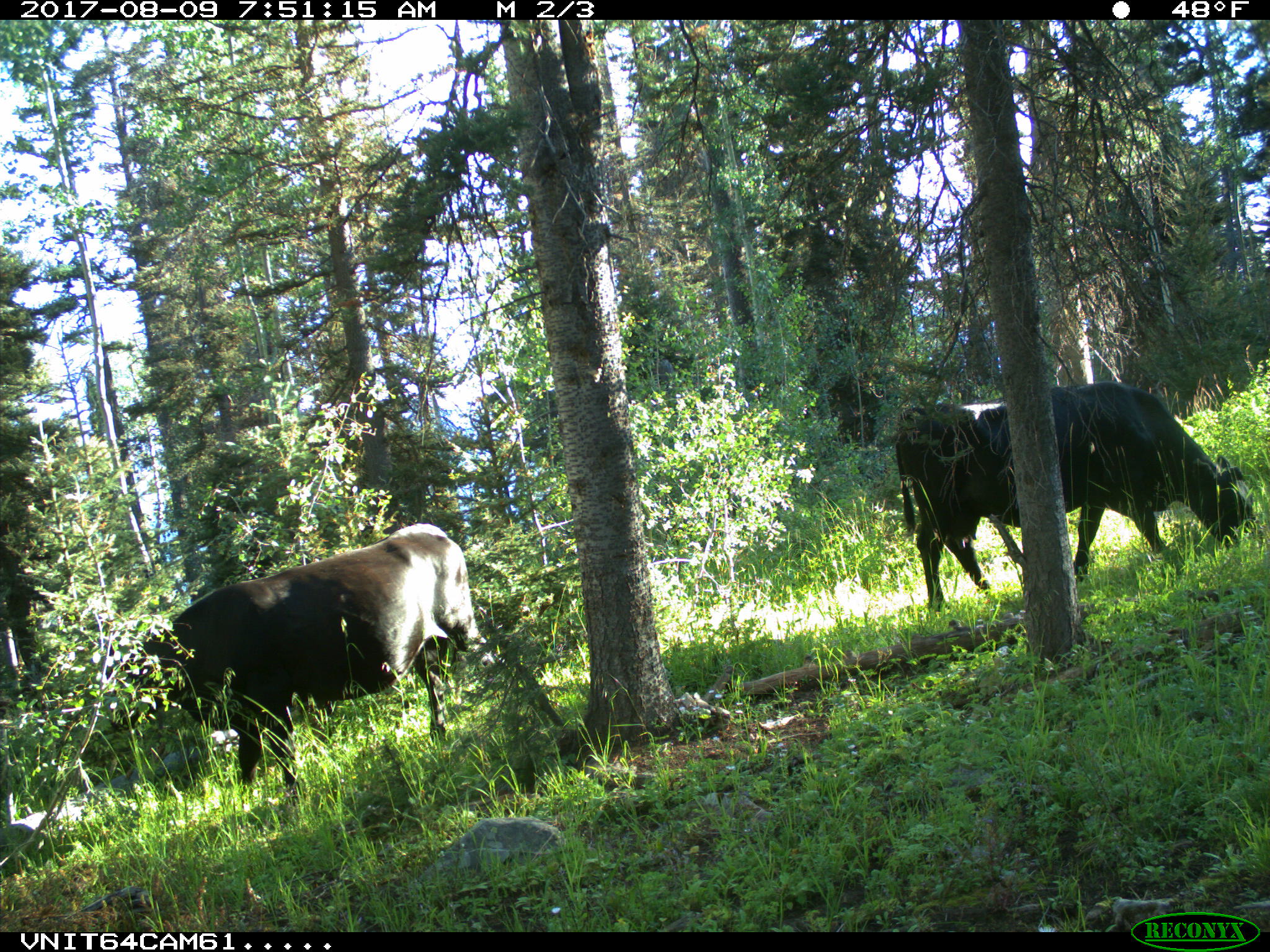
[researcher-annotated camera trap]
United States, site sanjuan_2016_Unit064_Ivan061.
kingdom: Animalia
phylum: Chordata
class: Mammalia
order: Artiodactyla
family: Bovidae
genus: Bos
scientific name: Bos taurus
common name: domestic cow